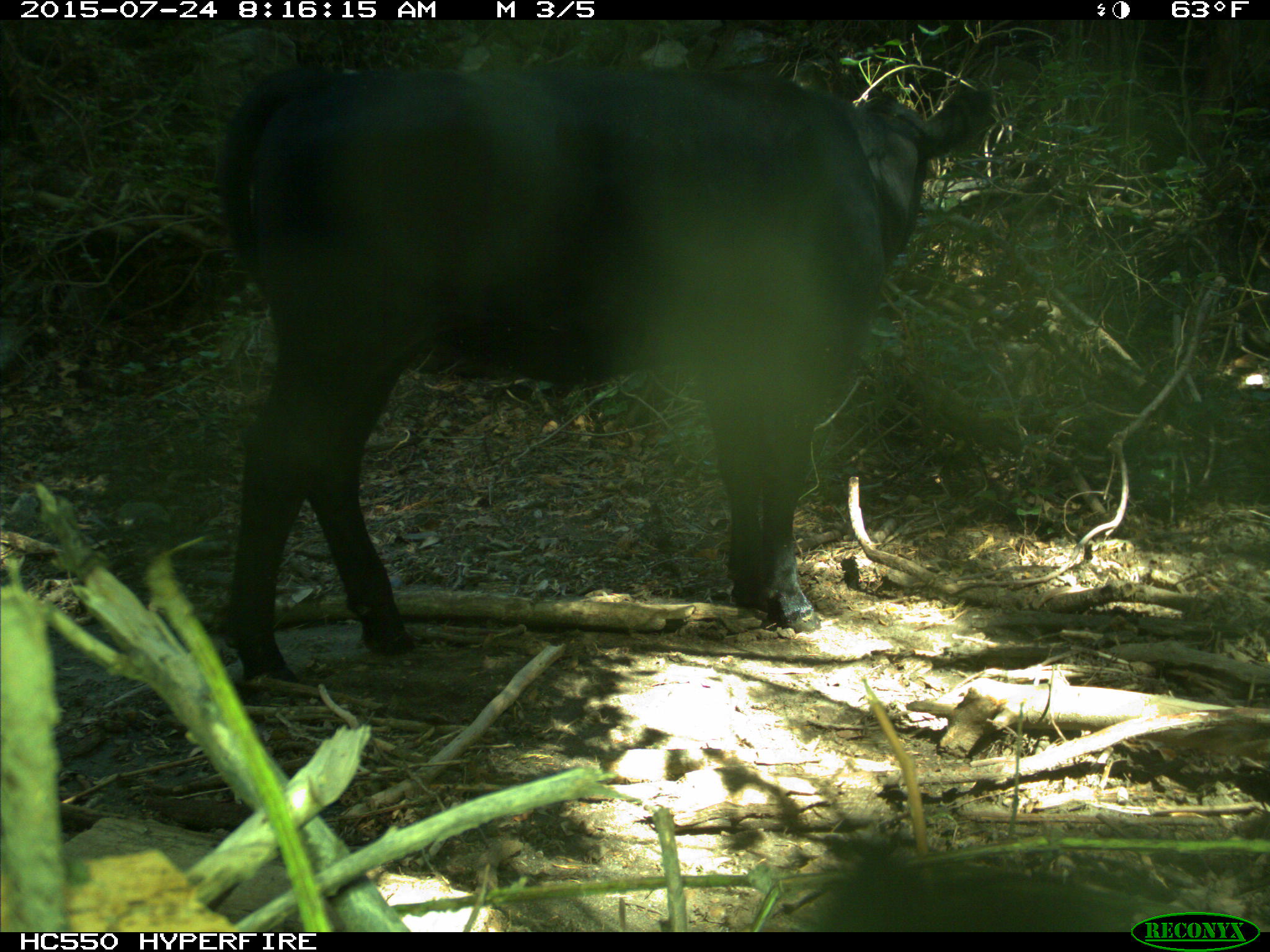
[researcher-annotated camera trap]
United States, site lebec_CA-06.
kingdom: Animalia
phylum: Chordata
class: Mammalia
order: Artiodactyla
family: Bovidae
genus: Bos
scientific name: Bos taurus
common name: domestic cow